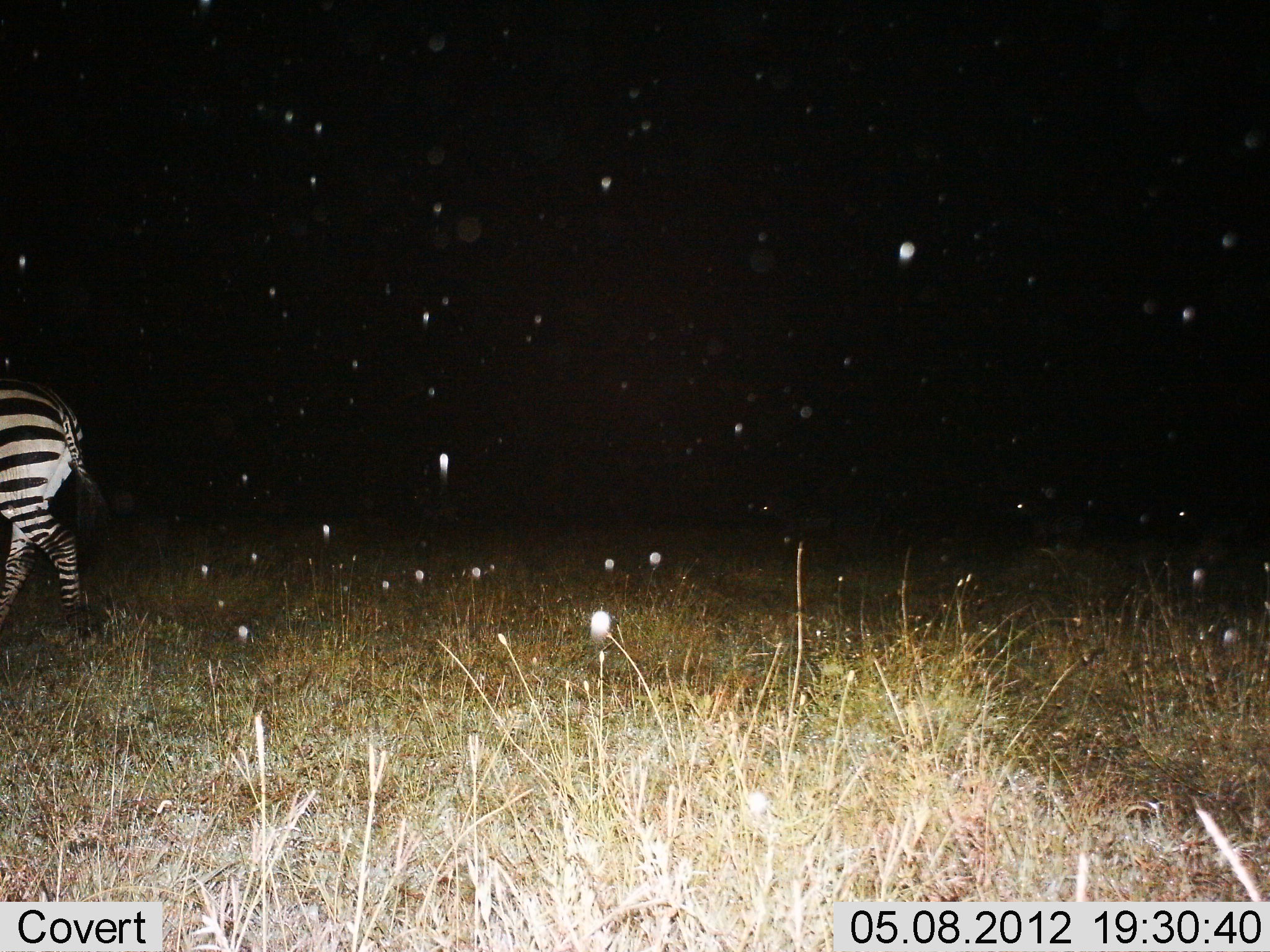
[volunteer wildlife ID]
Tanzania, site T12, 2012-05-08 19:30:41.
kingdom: Animalia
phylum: Chordata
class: Mammalia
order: Perissodactyla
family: Equidae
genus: Equus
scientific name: Equus quagga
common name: plains zebra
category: zebra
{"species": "zebra (plains zebra) (Equus quagga)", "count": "1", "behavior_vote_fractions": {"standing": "10%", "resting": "0%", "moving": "90%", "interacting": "0%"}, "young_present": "0%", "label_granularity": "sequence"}